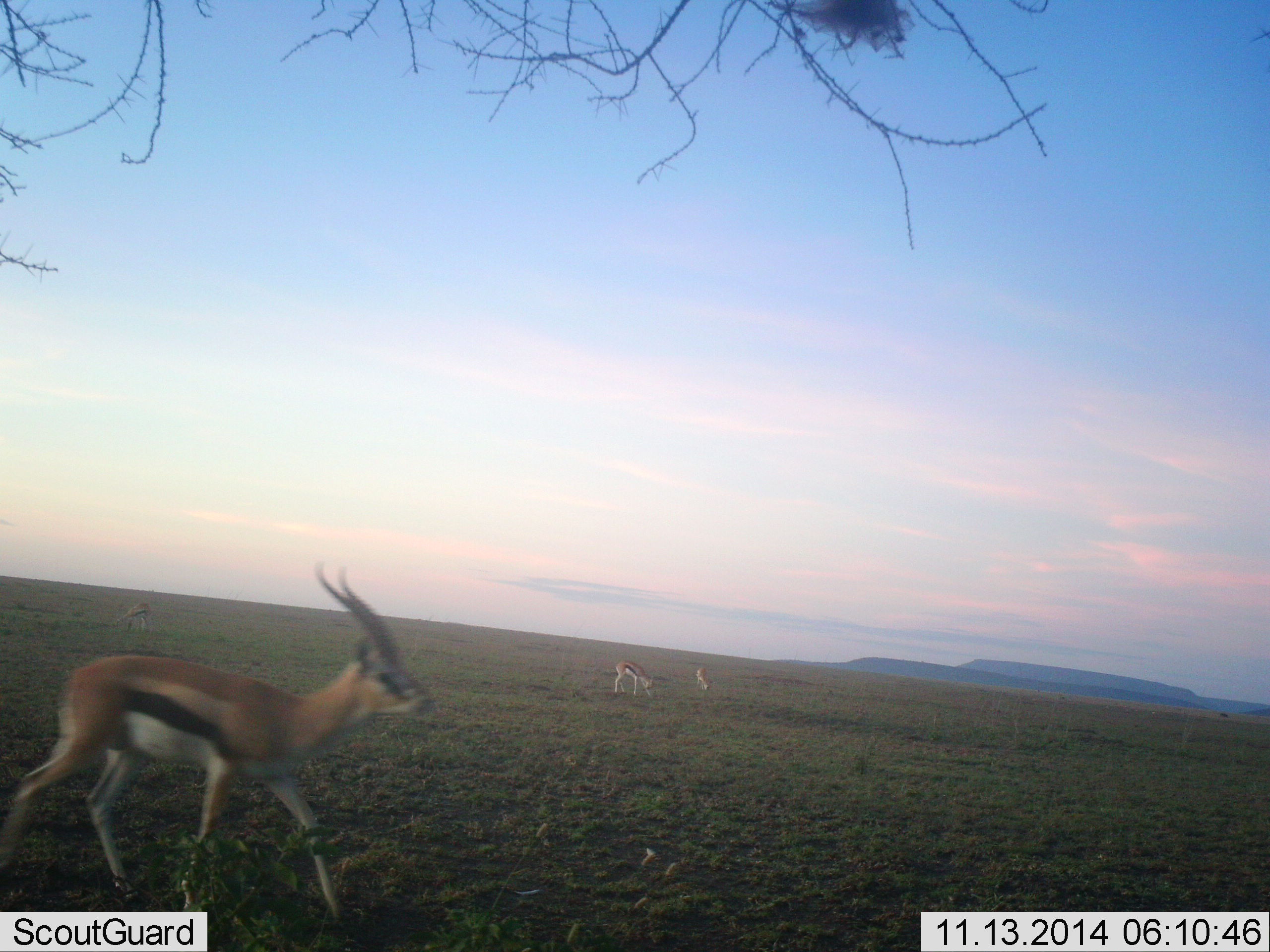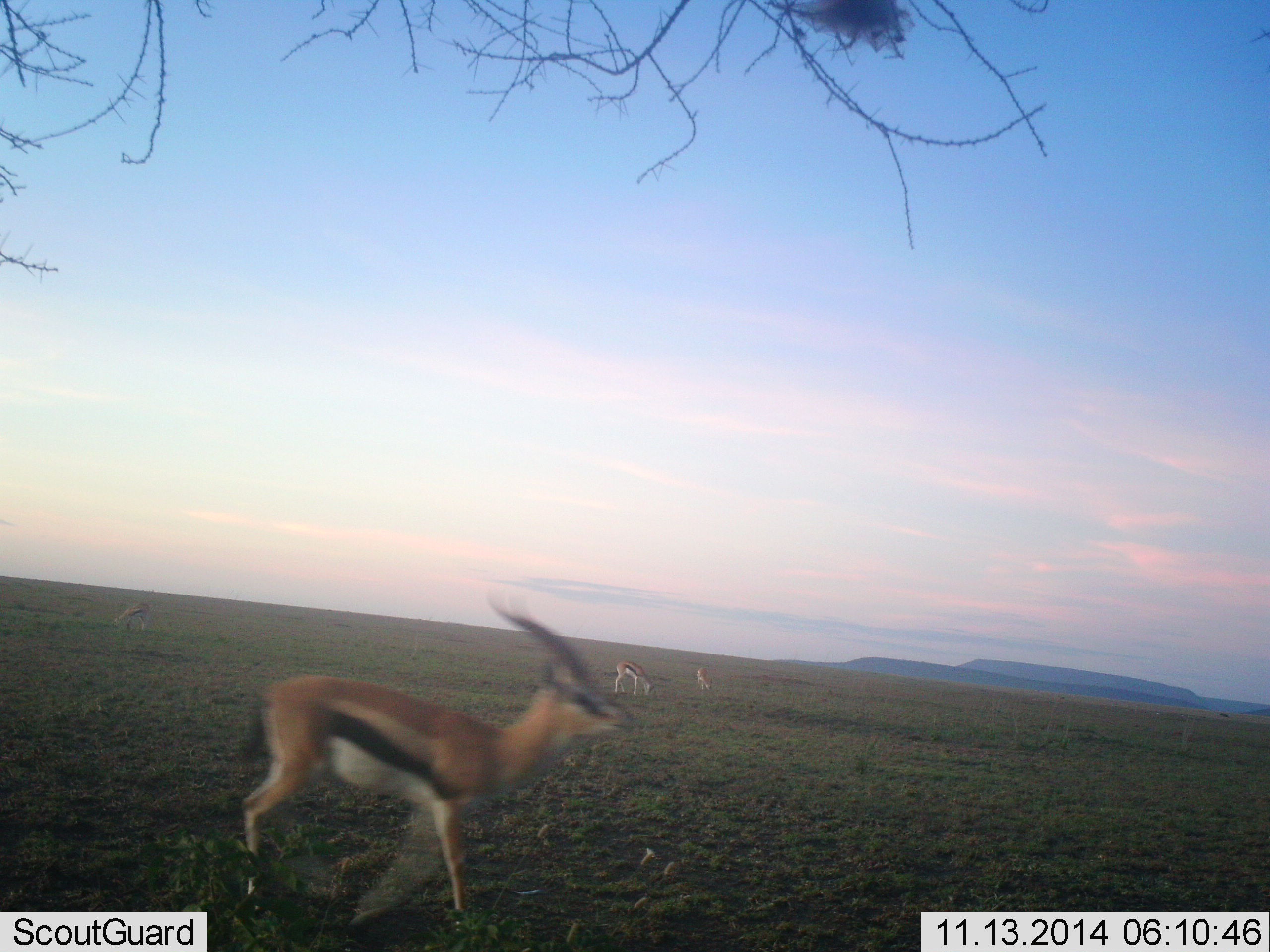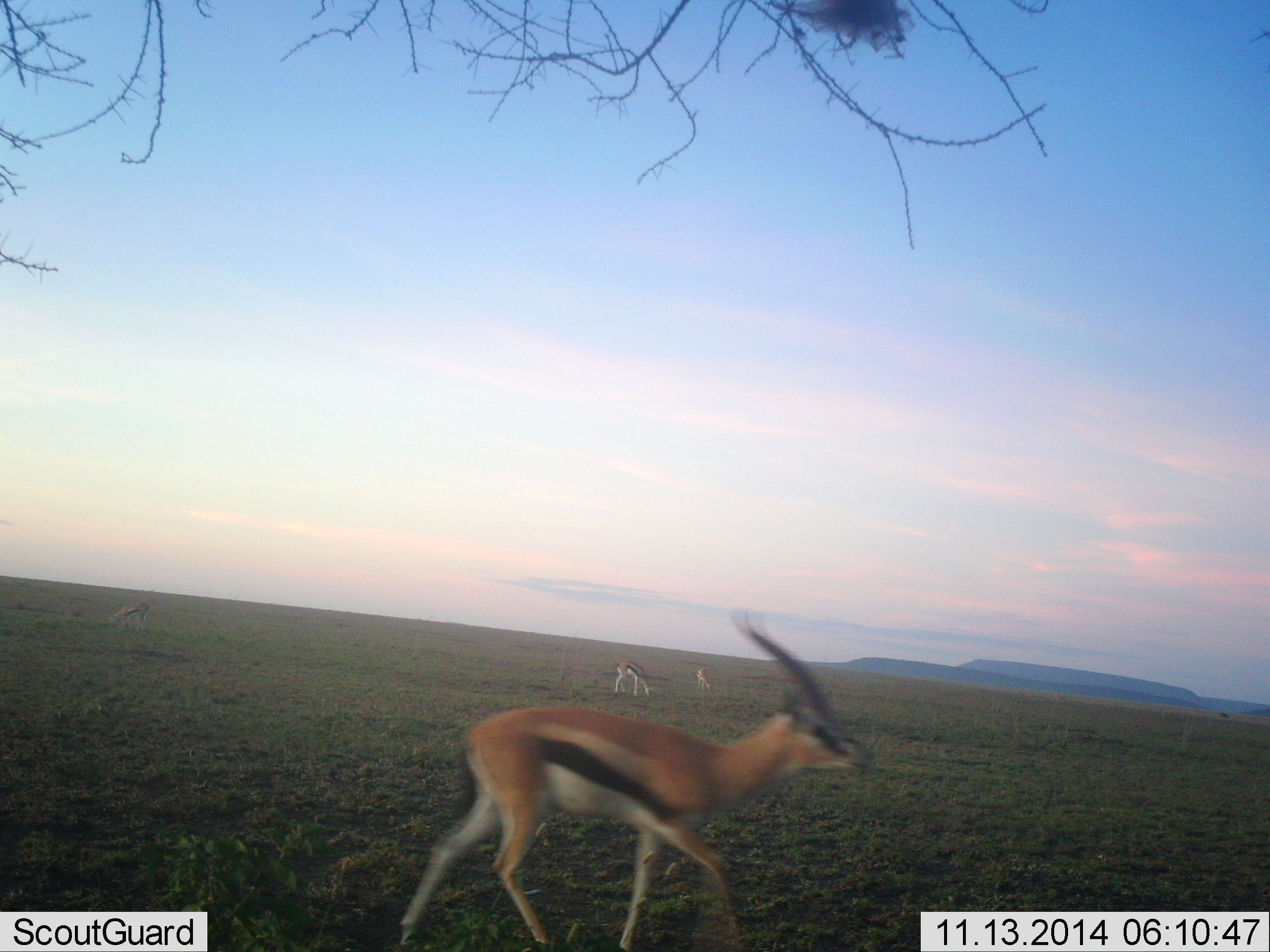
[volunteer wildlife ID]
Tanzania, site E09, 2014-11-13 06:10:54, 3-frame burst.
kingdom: Animalia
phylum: Chordata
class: Mammalia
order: Artiodactyla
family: Bovidae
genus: Eudorcas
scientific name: Eudorcas thomsonii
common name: thomson's gazelle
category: gazellethomsons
Gazellethomsons (thomson's gazelle) (Eudorcas thomsonii), count 4. Behavior (volunteer vote fractions): standing 10%, resting 0%, moving 100%, interacting 0%. Young present (vote fraction): 0%. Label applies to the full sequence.